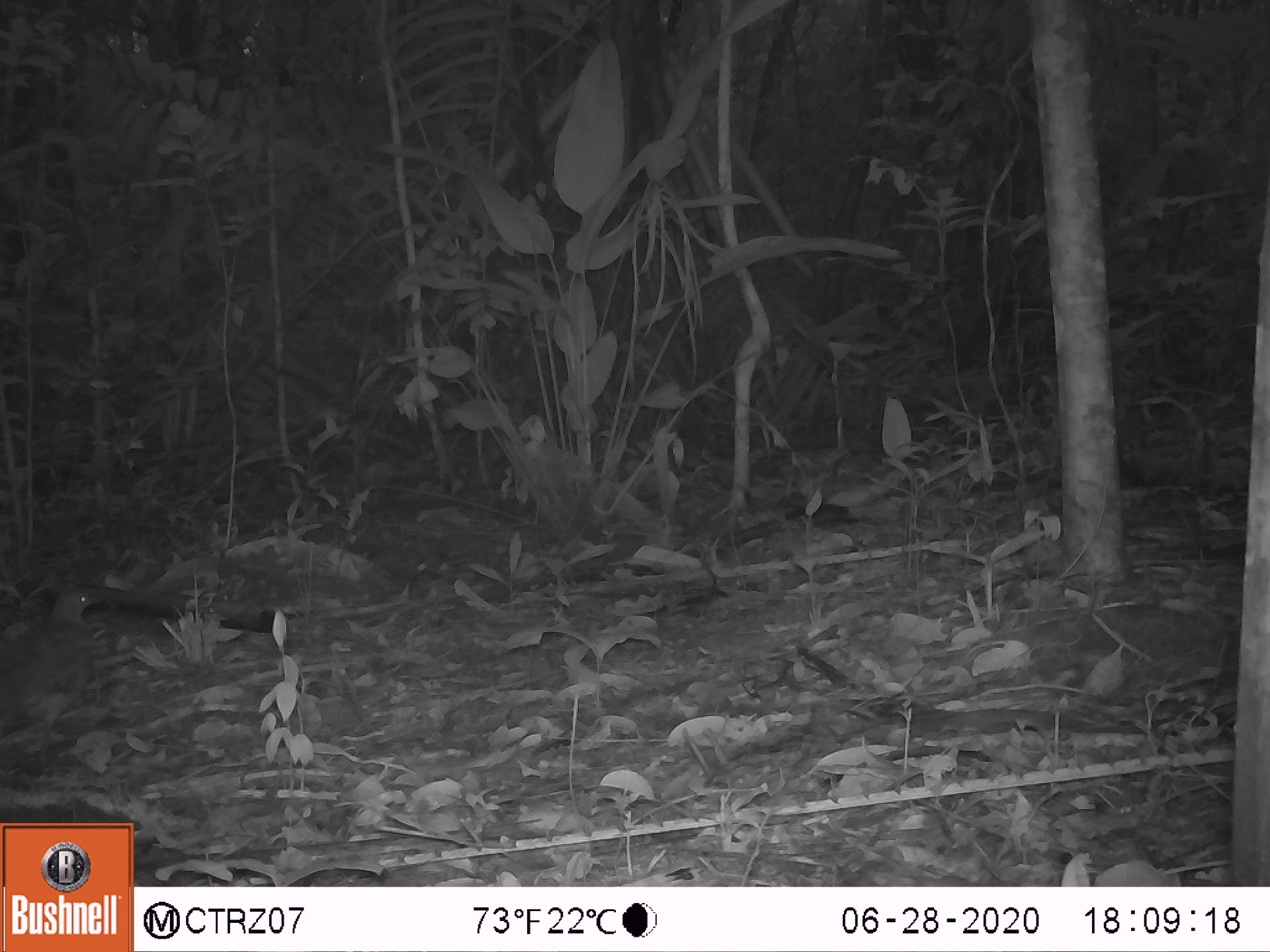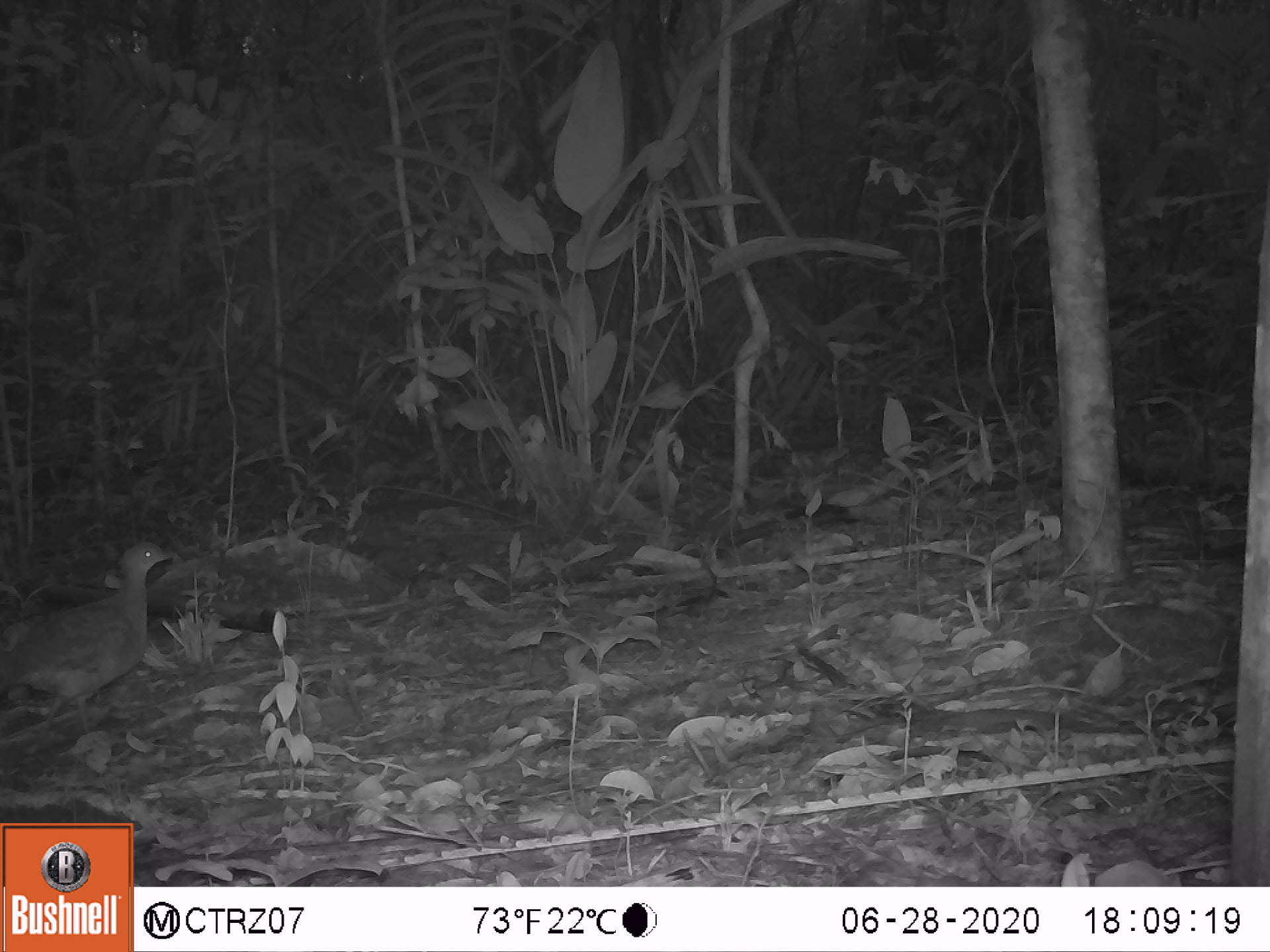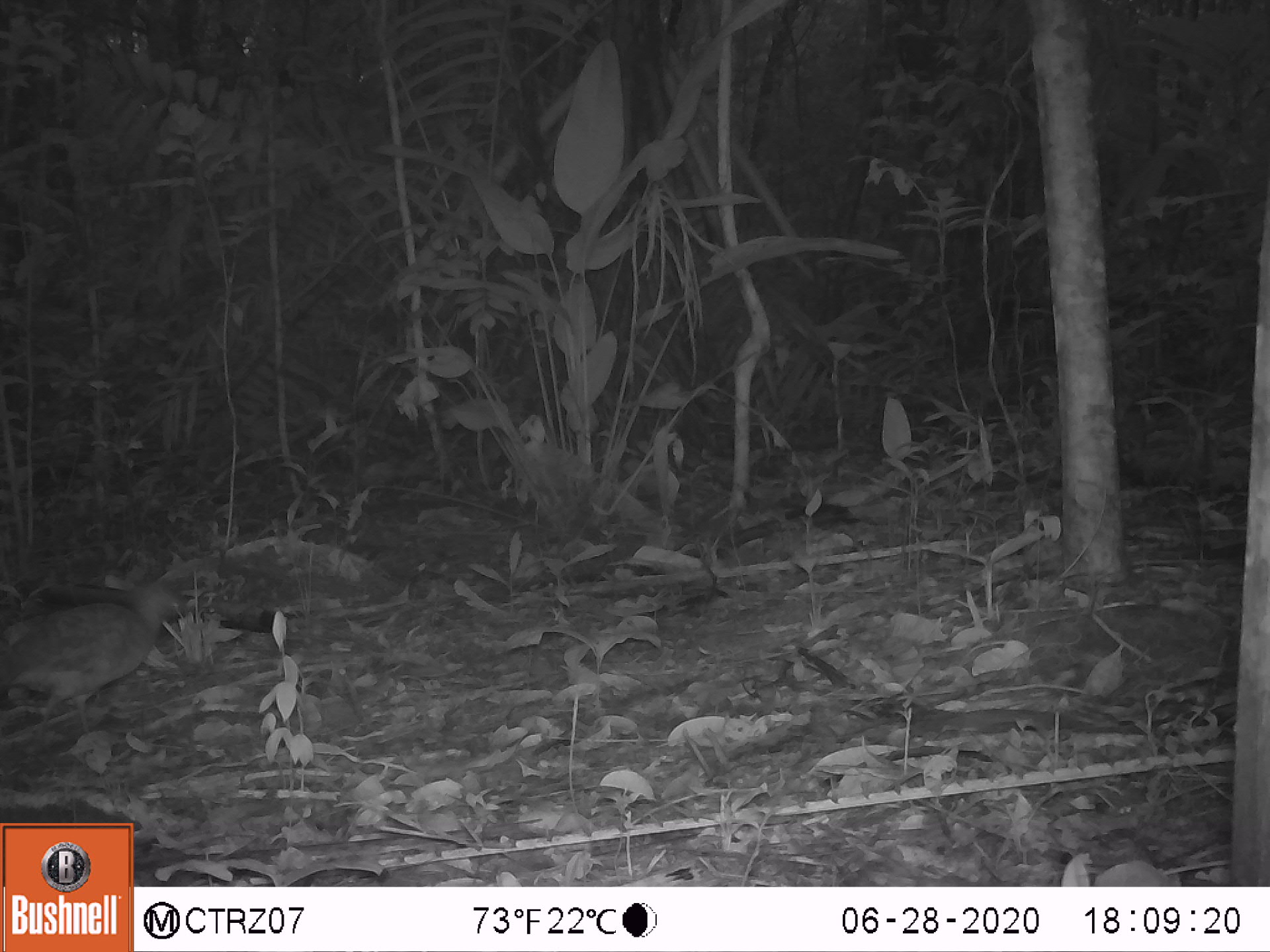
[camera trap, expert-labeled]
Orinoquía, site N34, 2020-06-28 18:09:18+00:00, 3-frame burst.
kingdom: Animalia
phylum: Chordata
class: Aves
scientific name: Aves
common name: bird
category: unknown bird